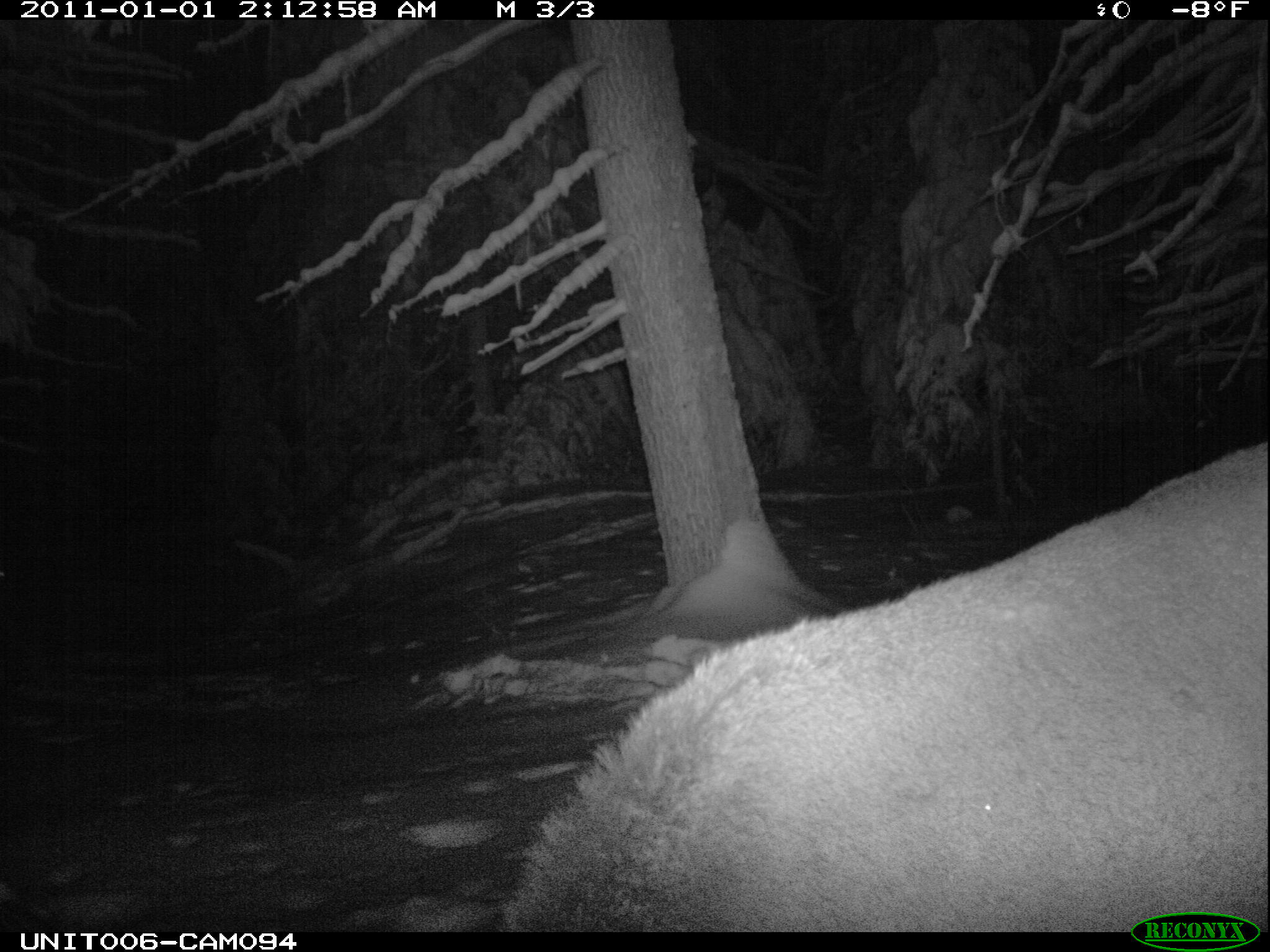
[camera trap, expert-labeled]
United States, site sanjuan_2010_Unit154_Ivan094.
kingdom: Animalia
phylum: Chordata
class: Mammalia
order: Artiodactyla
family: Cervidae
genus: Cervus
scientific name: Cervus elaphus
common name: red deer